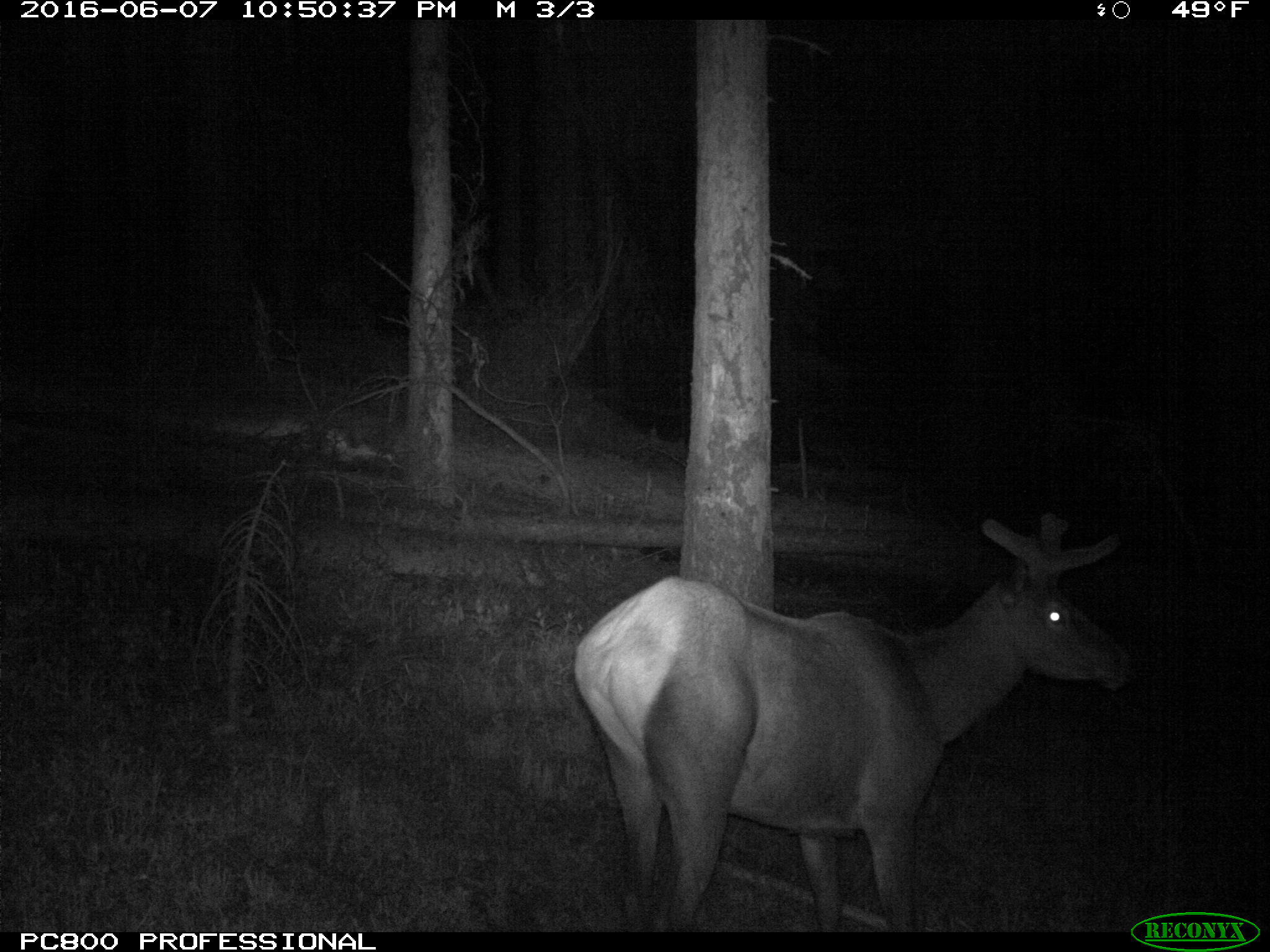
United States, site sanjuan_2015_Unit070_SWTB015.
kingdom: Animalia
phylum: Chordata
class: Mammalia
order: Artiodactyla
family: Cervidae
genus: Cervus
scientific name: Cervus elaphus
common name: red deer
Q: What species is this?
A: Cervus elaphus (red deer).